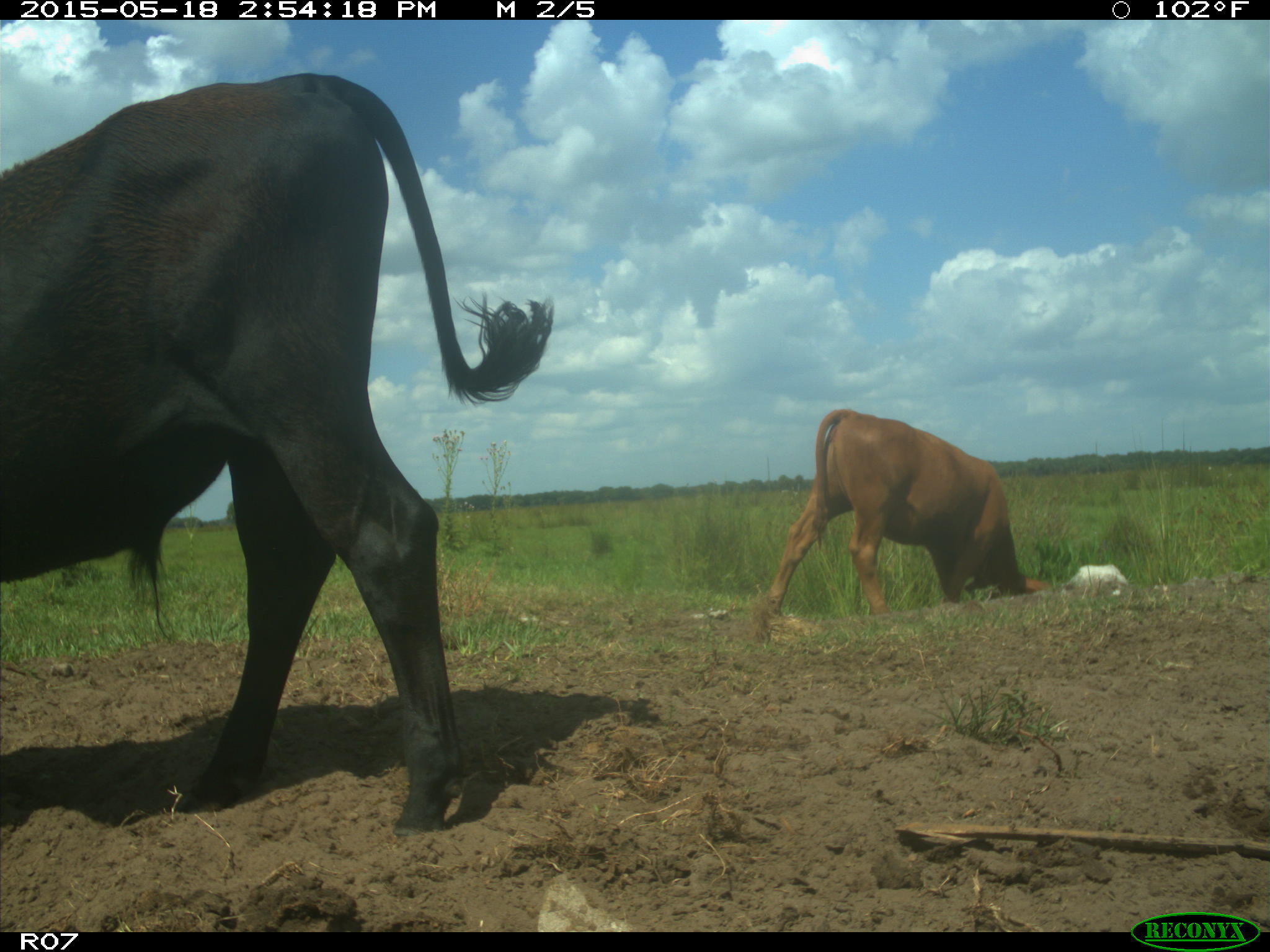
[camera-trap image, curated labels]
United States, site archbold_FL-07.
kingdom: Animalia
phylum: Chordata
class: Mammalia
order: Artiodactyla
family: Bovidae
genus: Bos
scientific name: Bos taurus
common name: domestic cow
Bos taurus (domestic cow).